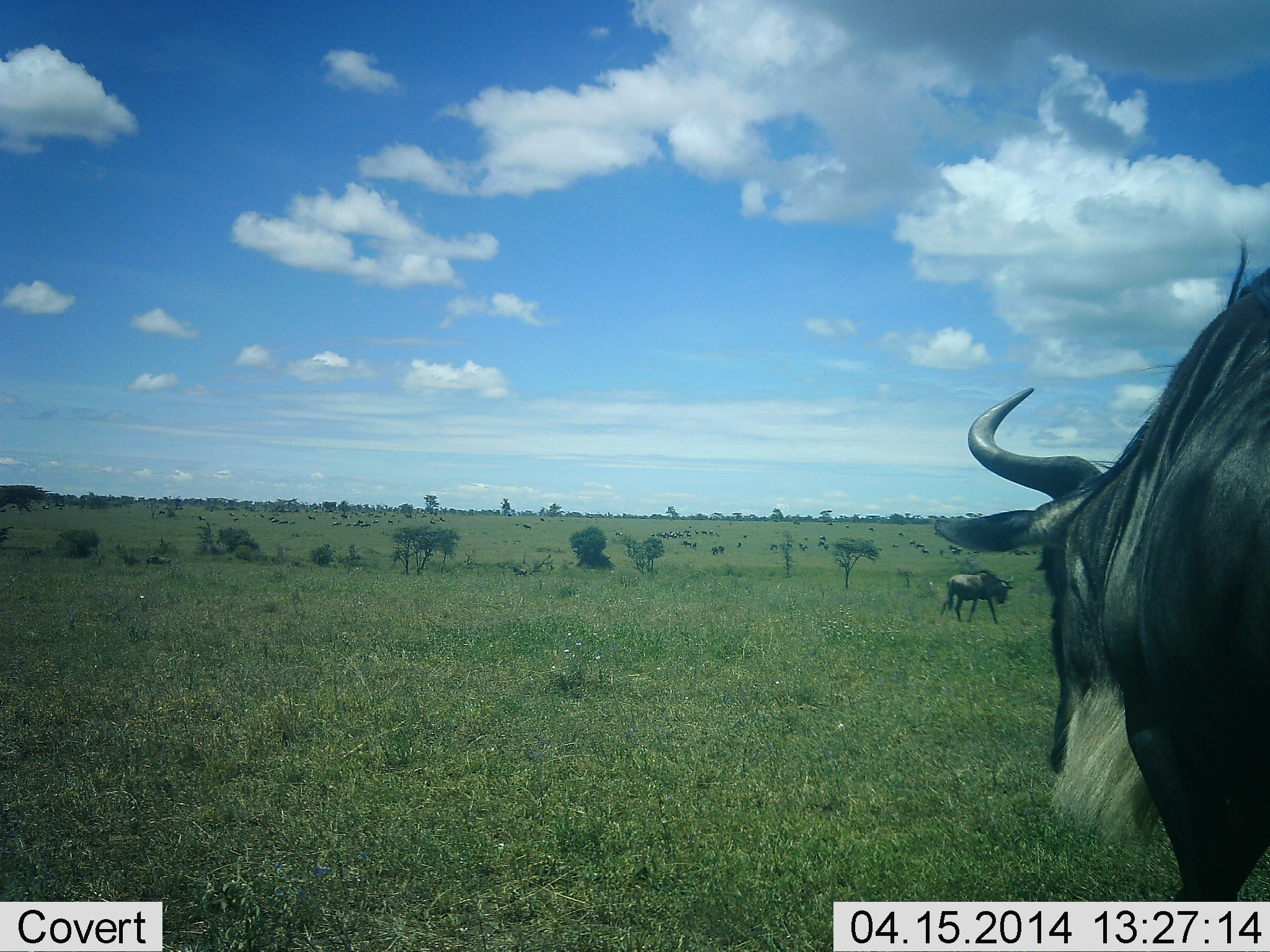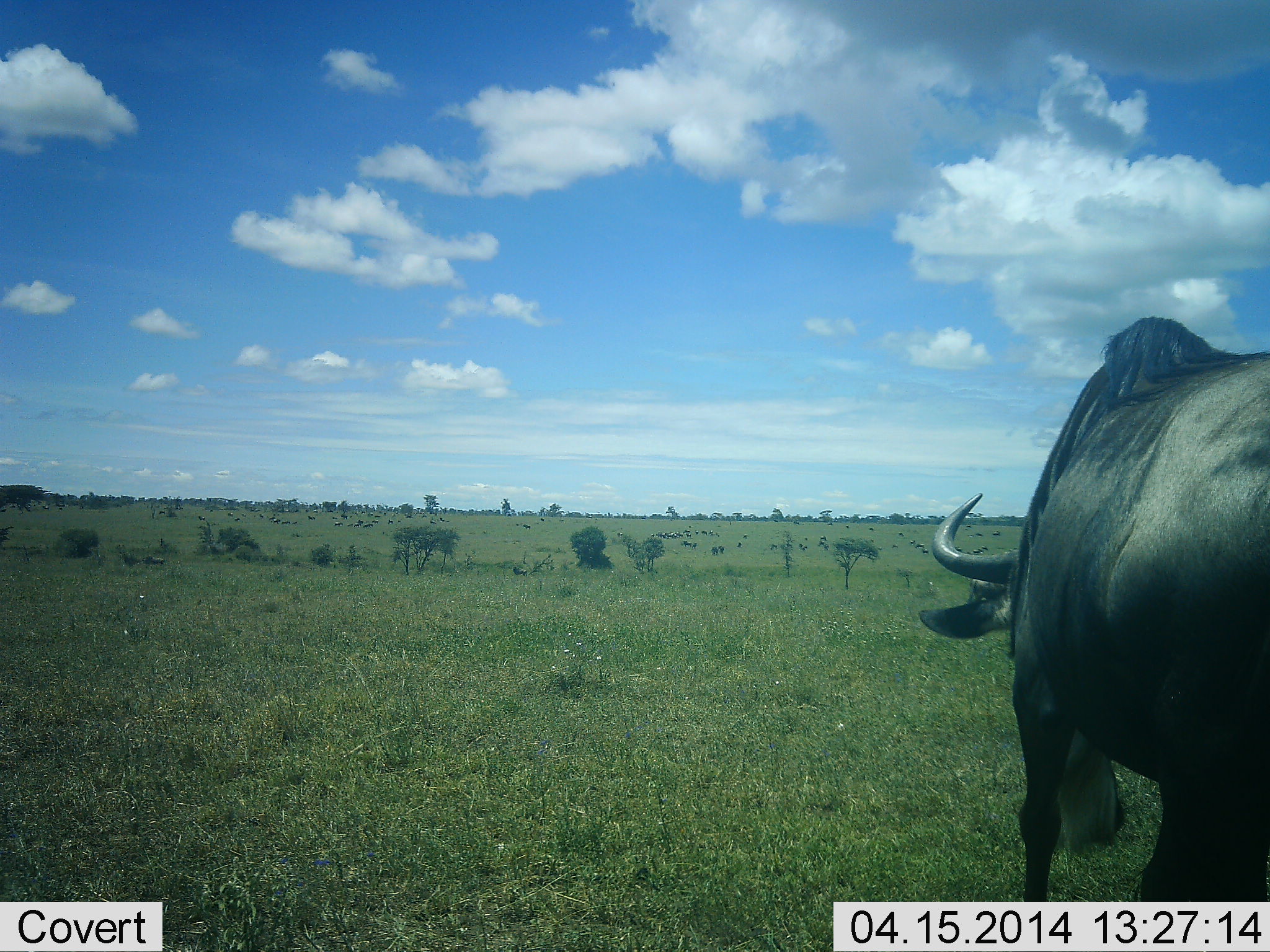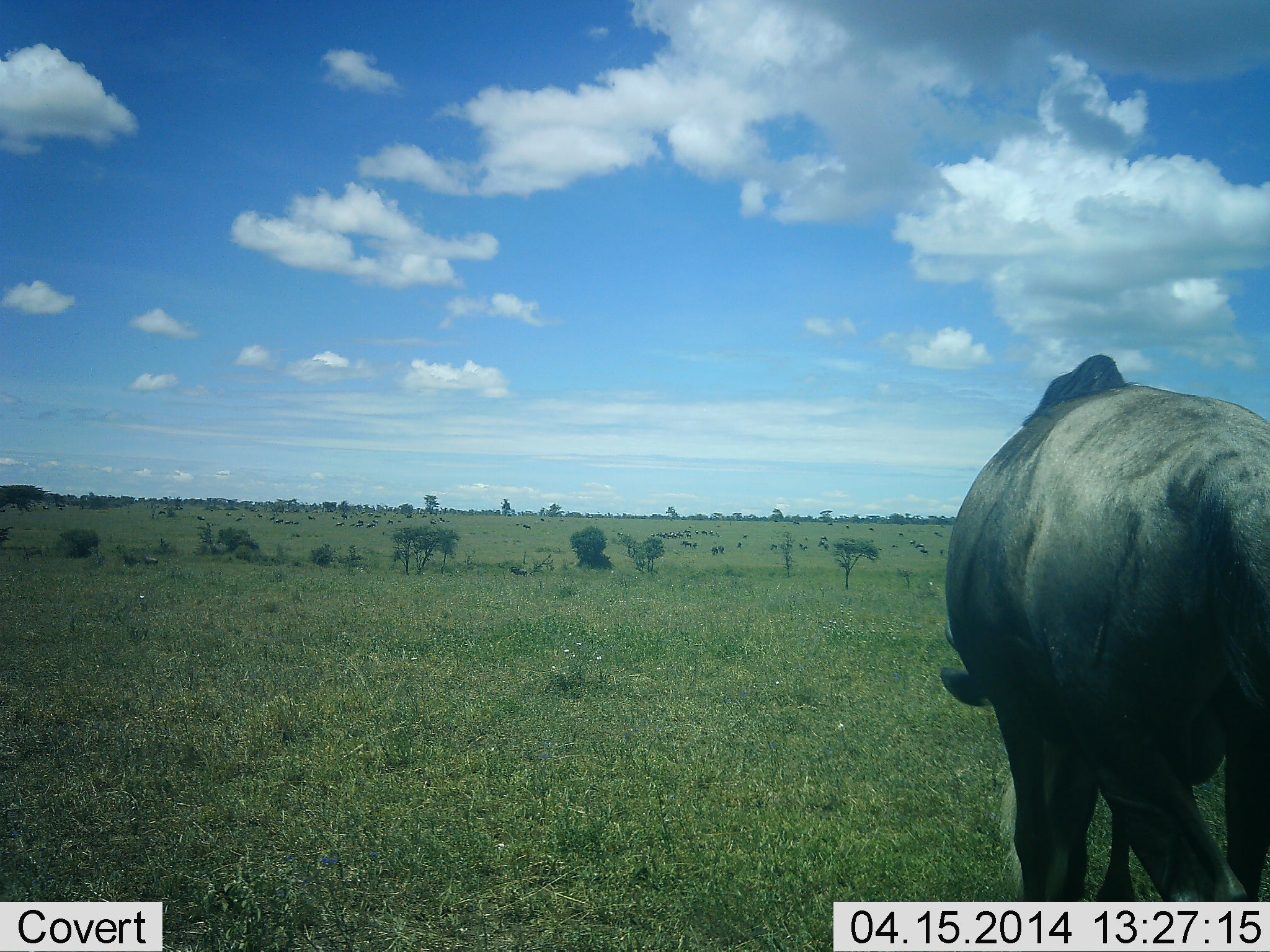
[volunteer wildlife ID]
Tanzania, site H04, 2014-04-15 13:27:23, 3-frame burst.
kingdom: Animalia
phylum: Chordata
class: Mammalia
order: Artiodactyla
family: Bovidae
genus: Connochaetes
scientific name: Connochaetes taurinus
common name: blue wildebeest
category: wildebeest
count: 2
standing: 10%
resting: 0%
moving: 100%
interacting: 0%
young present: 0%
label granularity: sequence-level